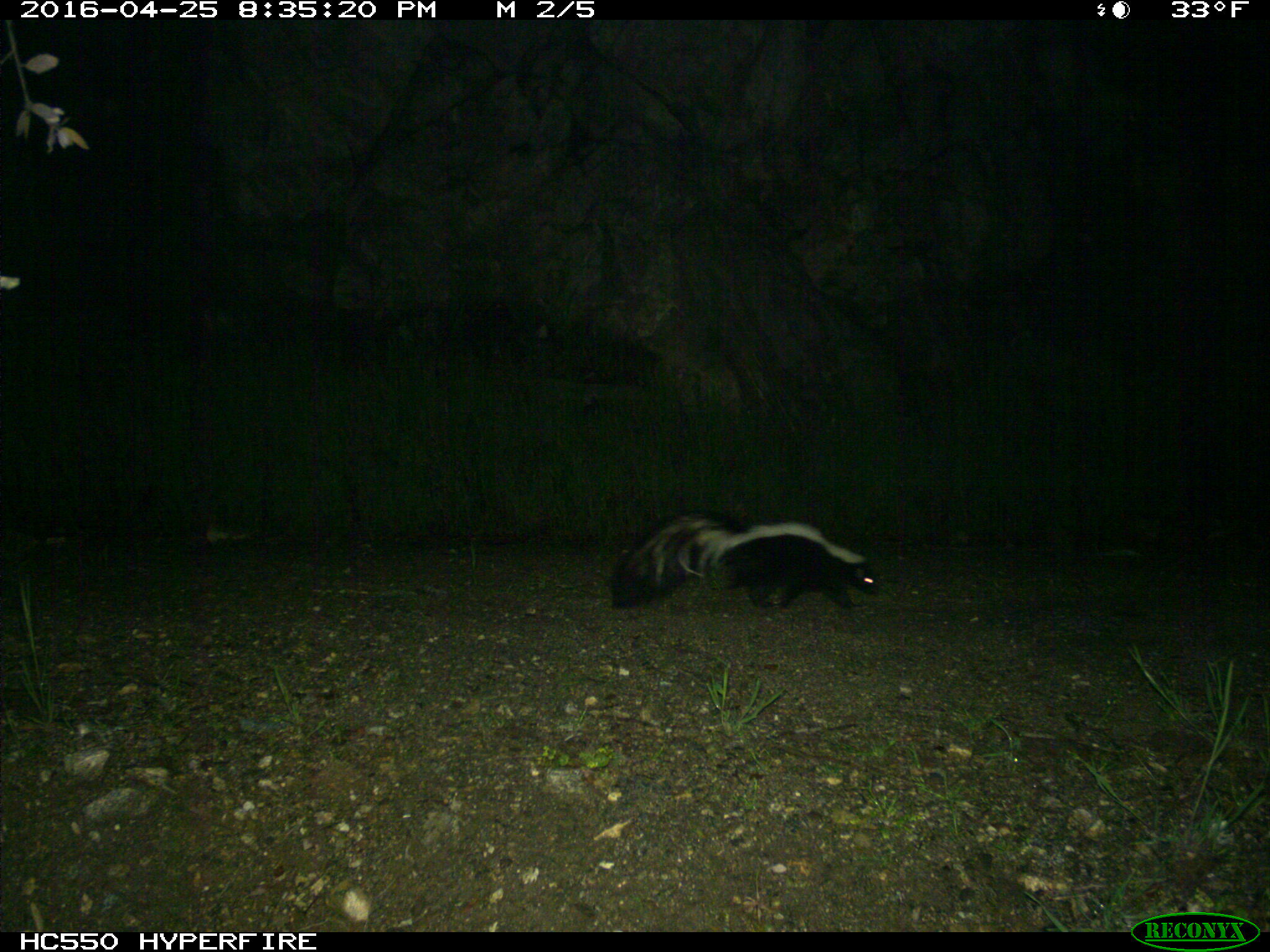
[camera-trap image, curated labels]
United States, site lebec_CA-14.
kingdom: Animalia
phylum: Chordata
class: Mammalia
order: Carnivora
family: Mephitidae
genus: Mephitis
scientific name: Mephitis mephitis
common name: striped skunk